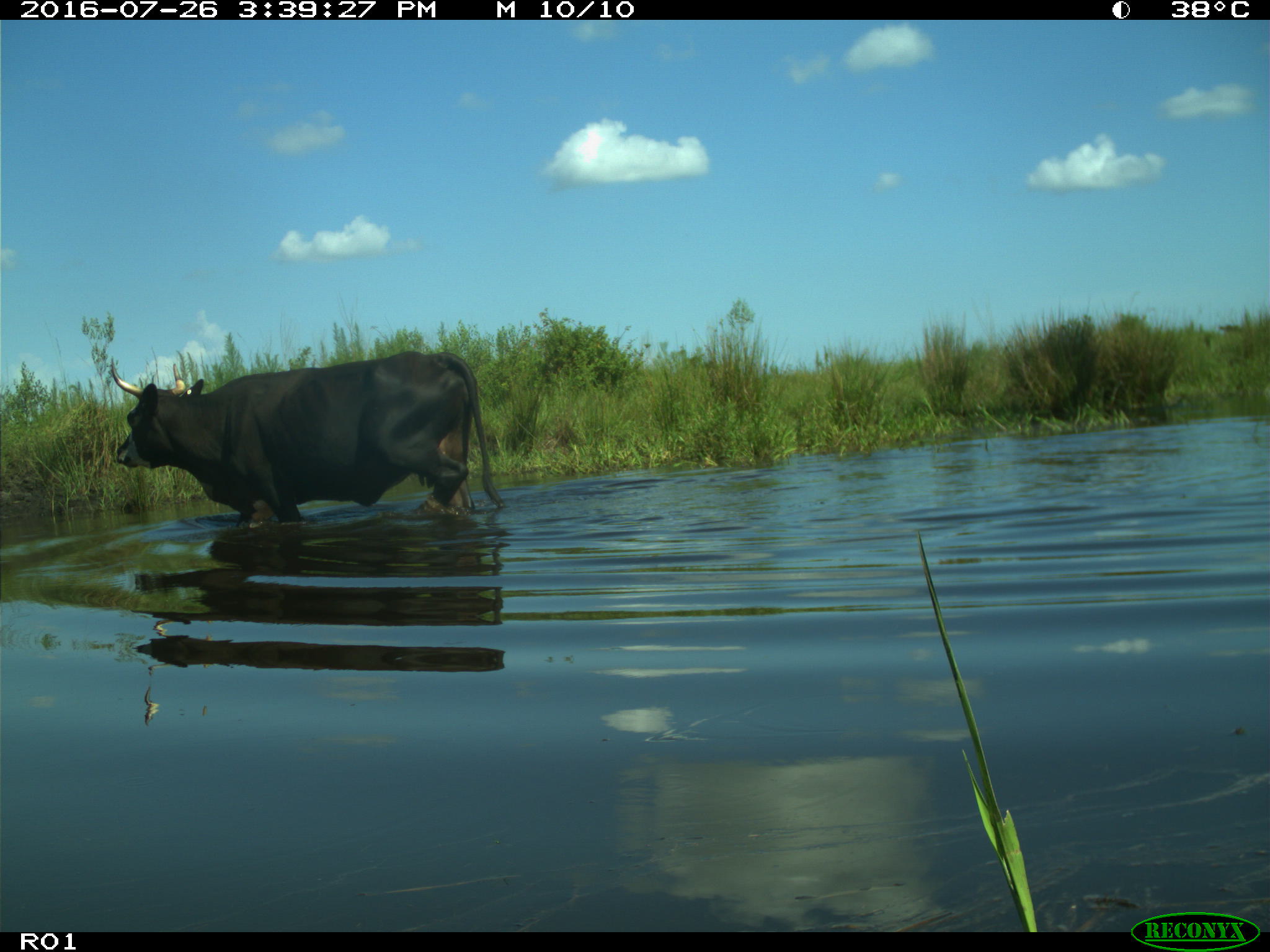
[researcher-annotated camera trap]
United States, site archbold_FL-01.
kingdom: Animalia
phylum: Chordata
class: Mammalia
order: Artiodactyla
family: Bovidae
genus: Bos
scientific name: Bos taurus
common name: domestic cow